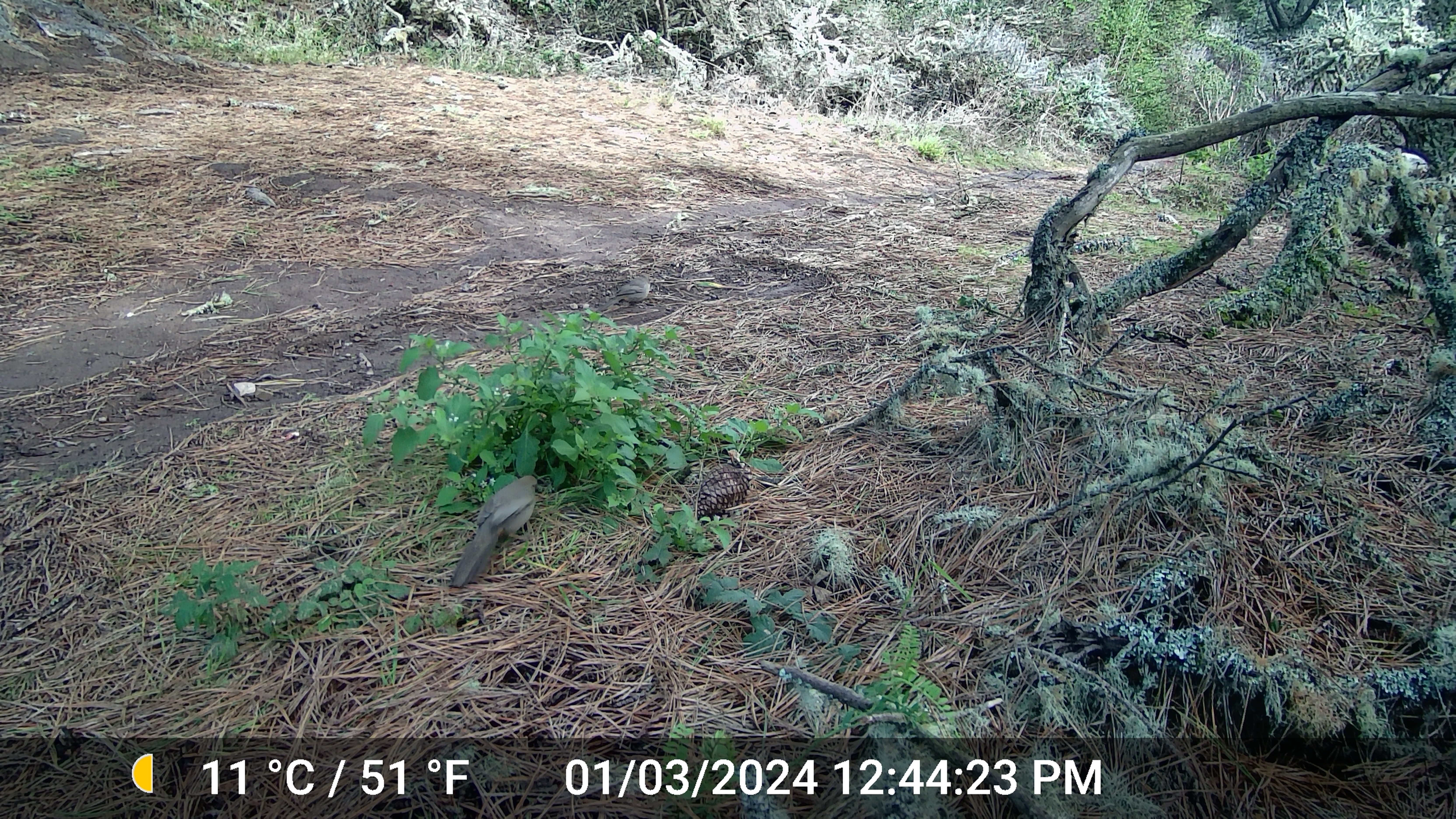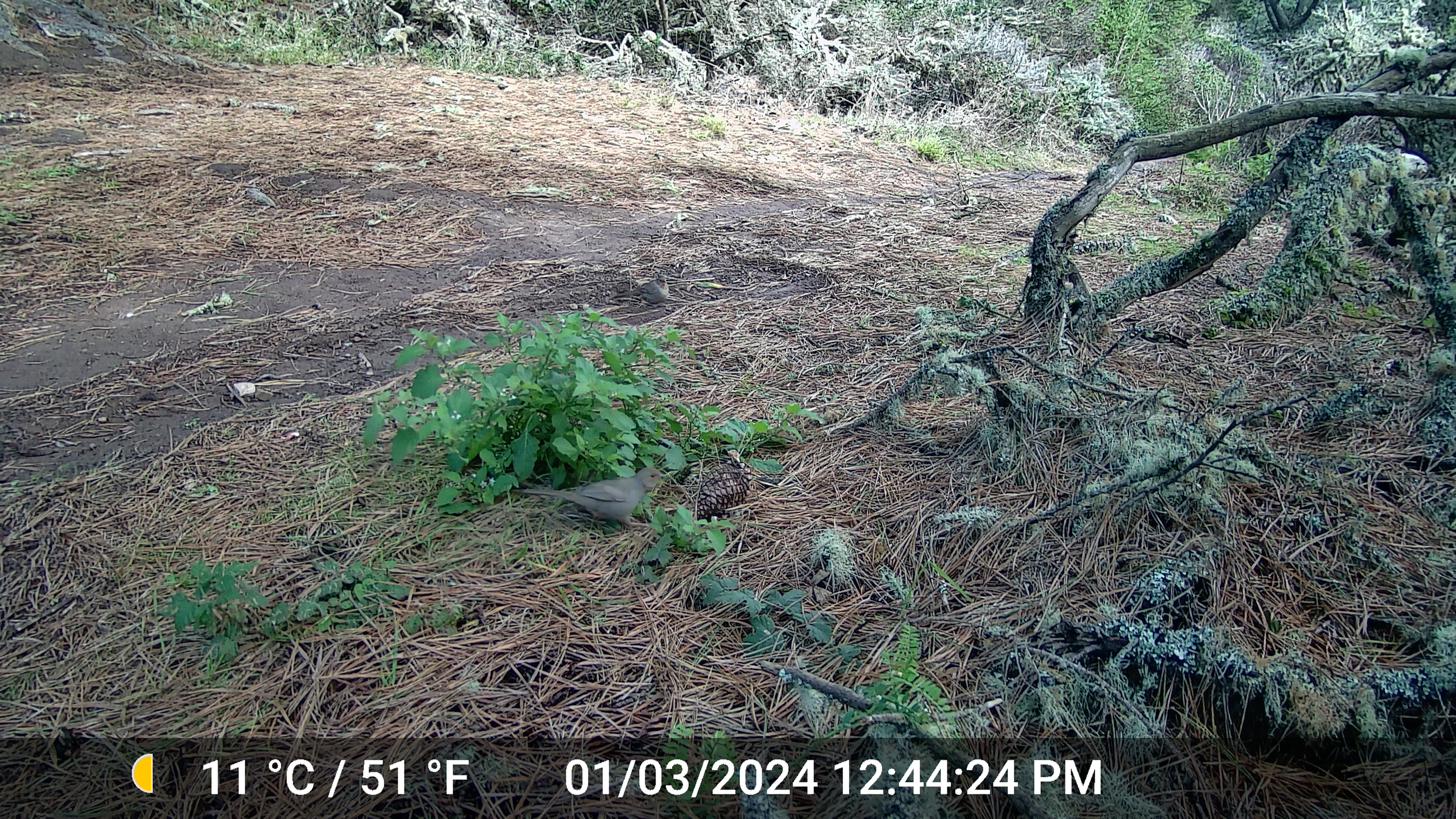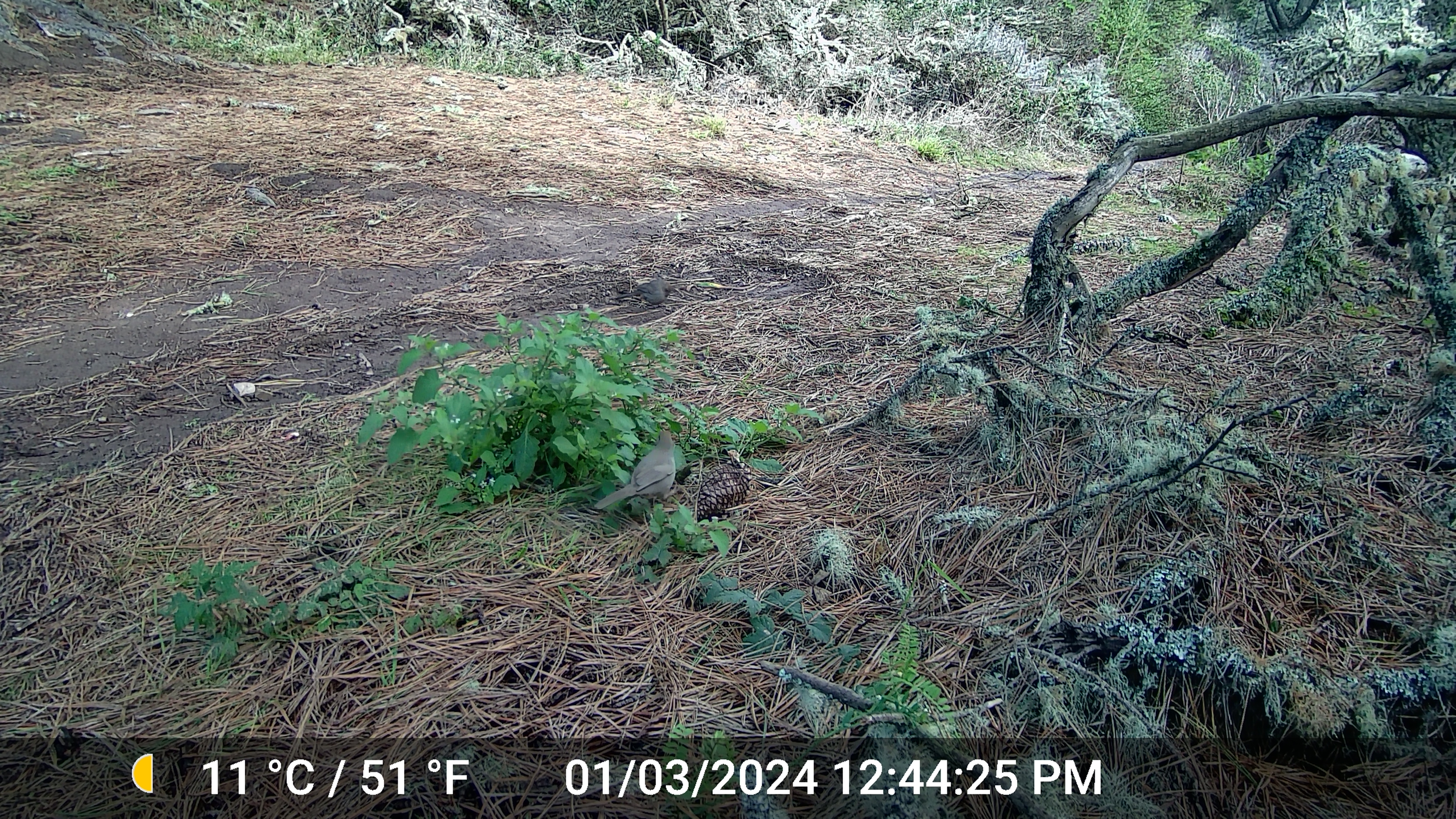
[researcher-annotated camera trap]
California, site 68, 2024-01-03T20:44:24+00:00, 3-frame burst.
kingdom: Animalia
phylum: Chordata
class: Aves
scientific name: Aves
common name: bird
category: unknown bird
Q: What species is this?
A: Unknown bird (bird) (Aves).